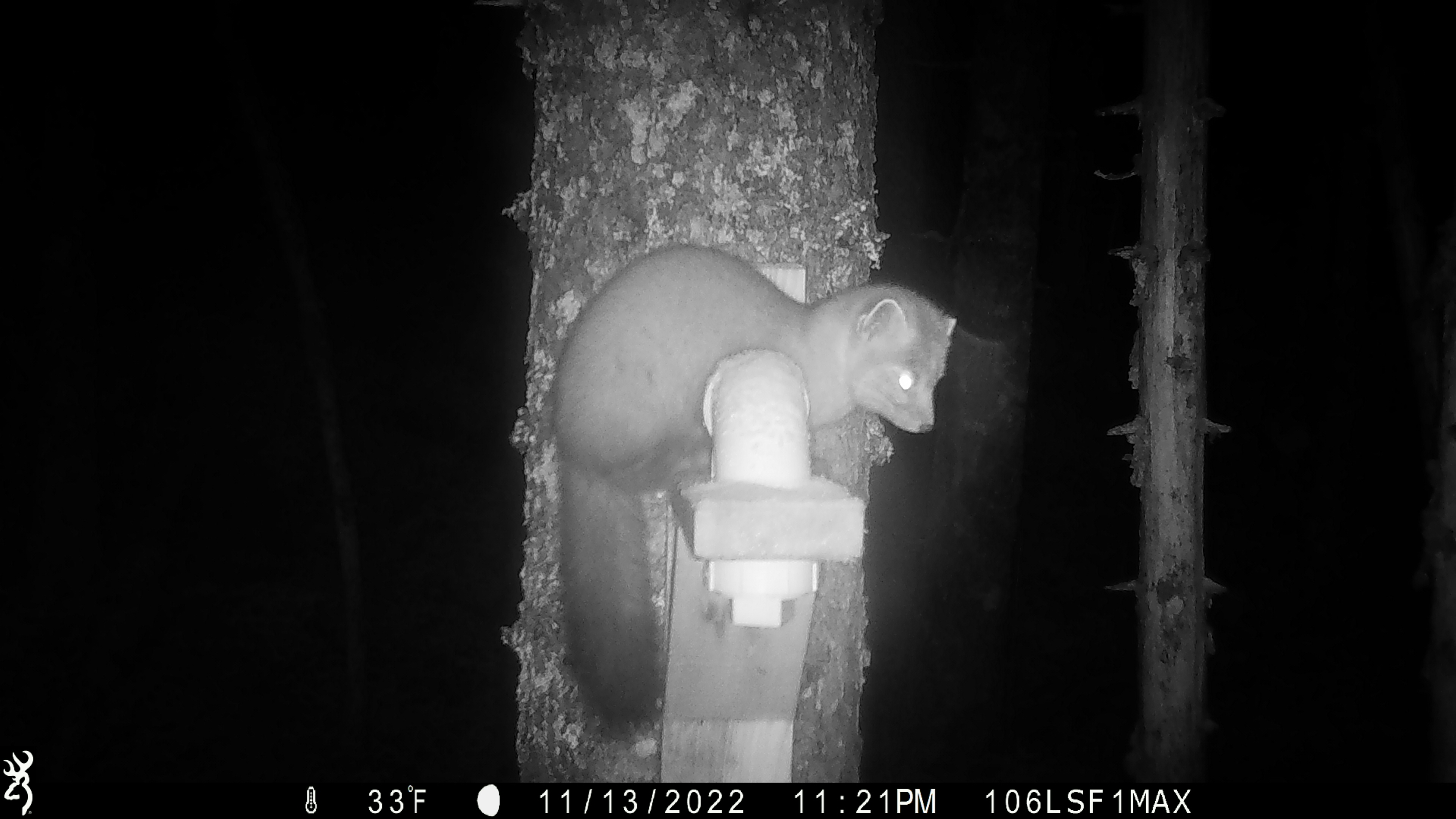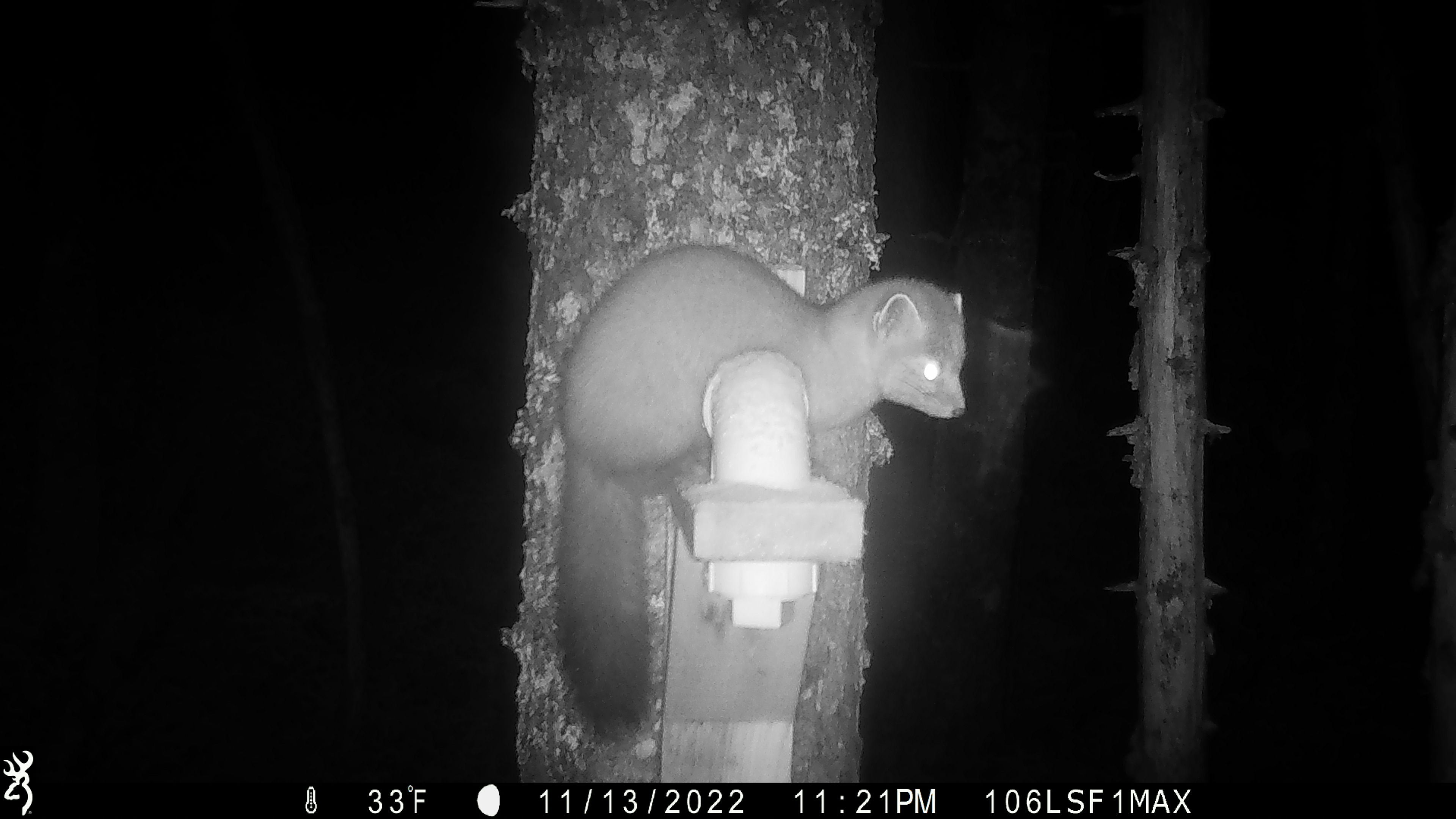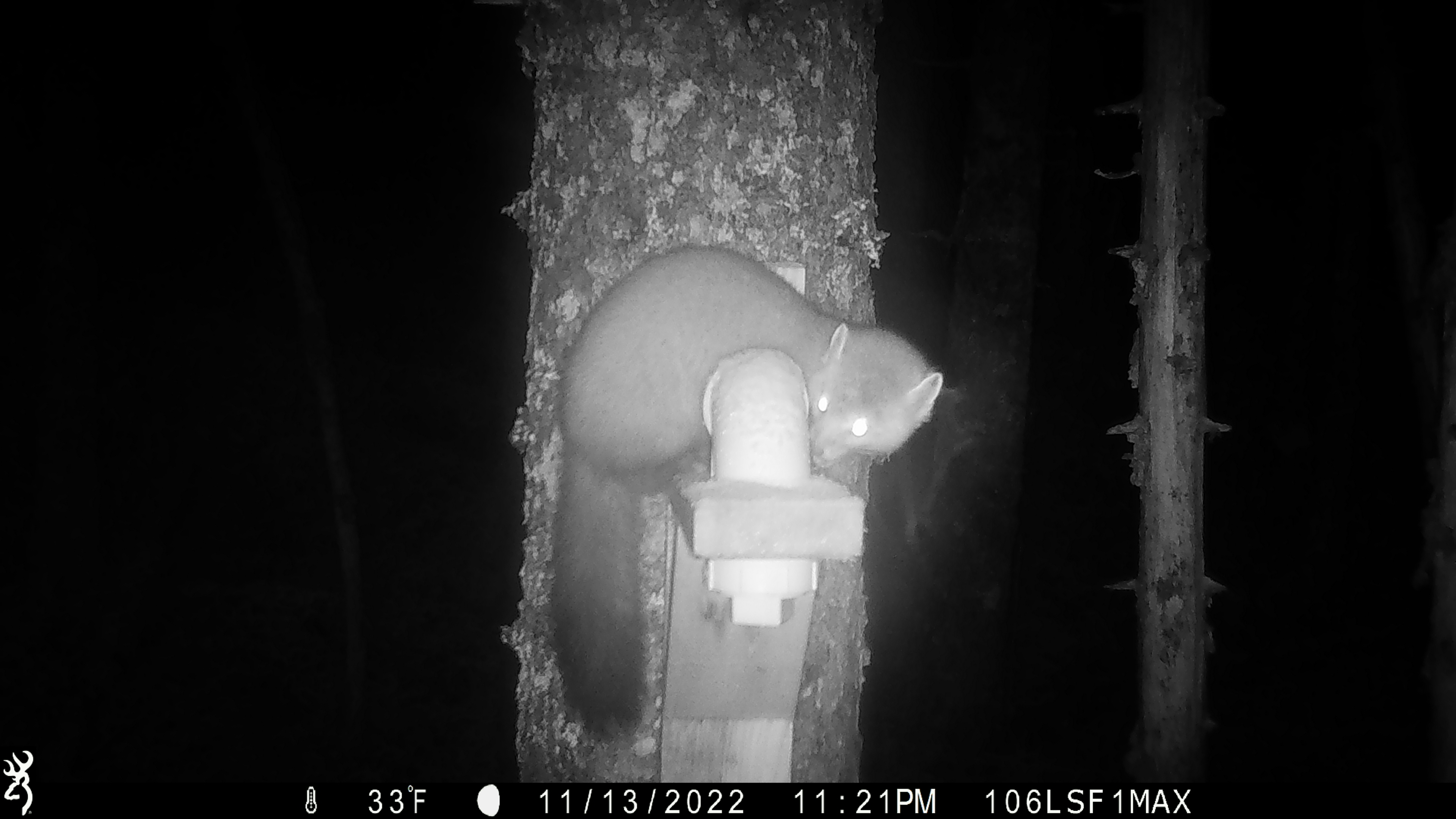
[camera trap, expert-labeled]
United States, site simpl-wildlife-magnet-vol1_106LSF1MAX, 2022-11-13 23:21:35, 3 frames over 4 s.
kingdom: Animalia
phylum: Chordata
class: Mammalia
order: Carnivora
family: Mustelidae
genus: Martes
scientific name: Martes americana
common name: american marten